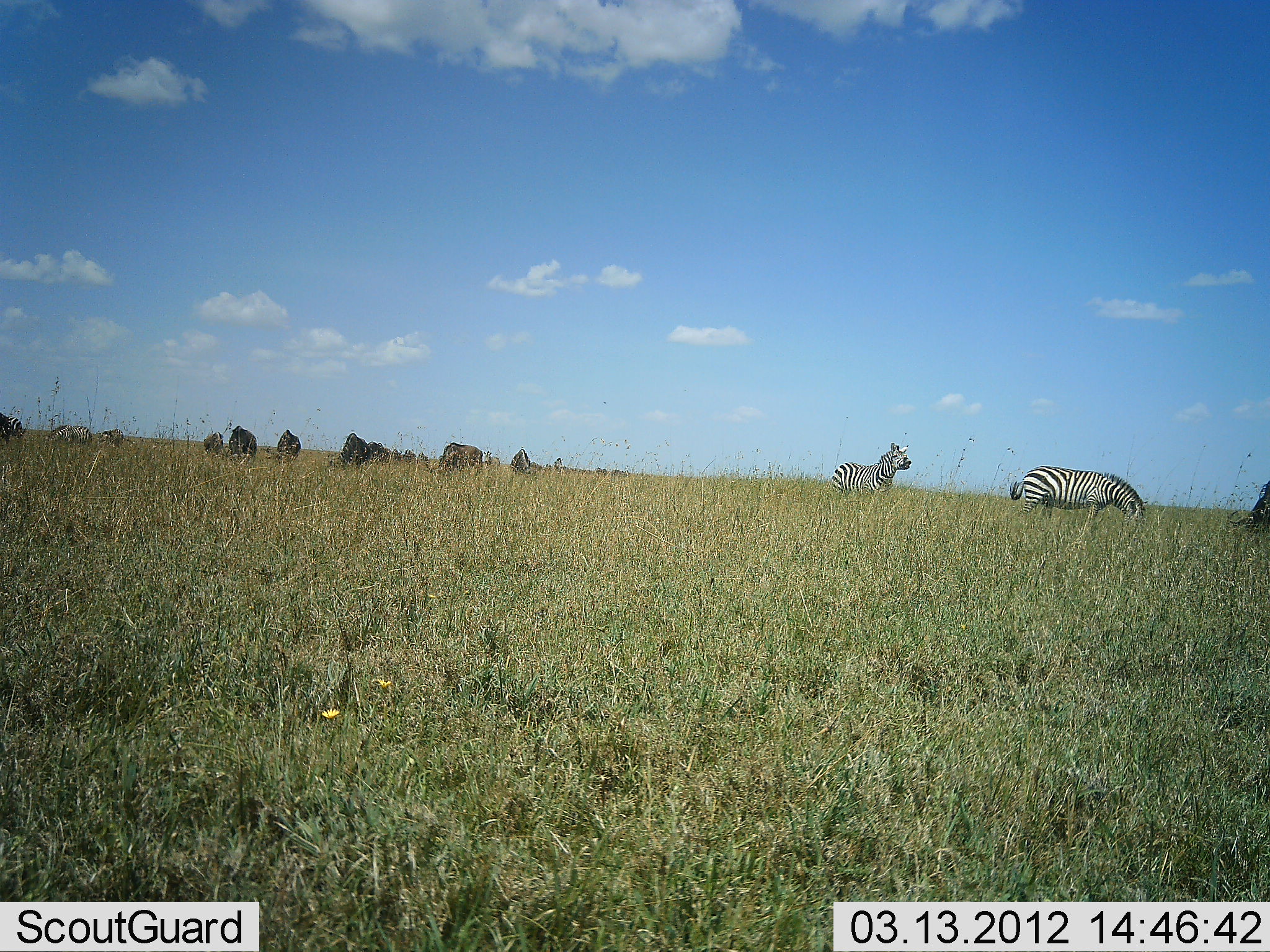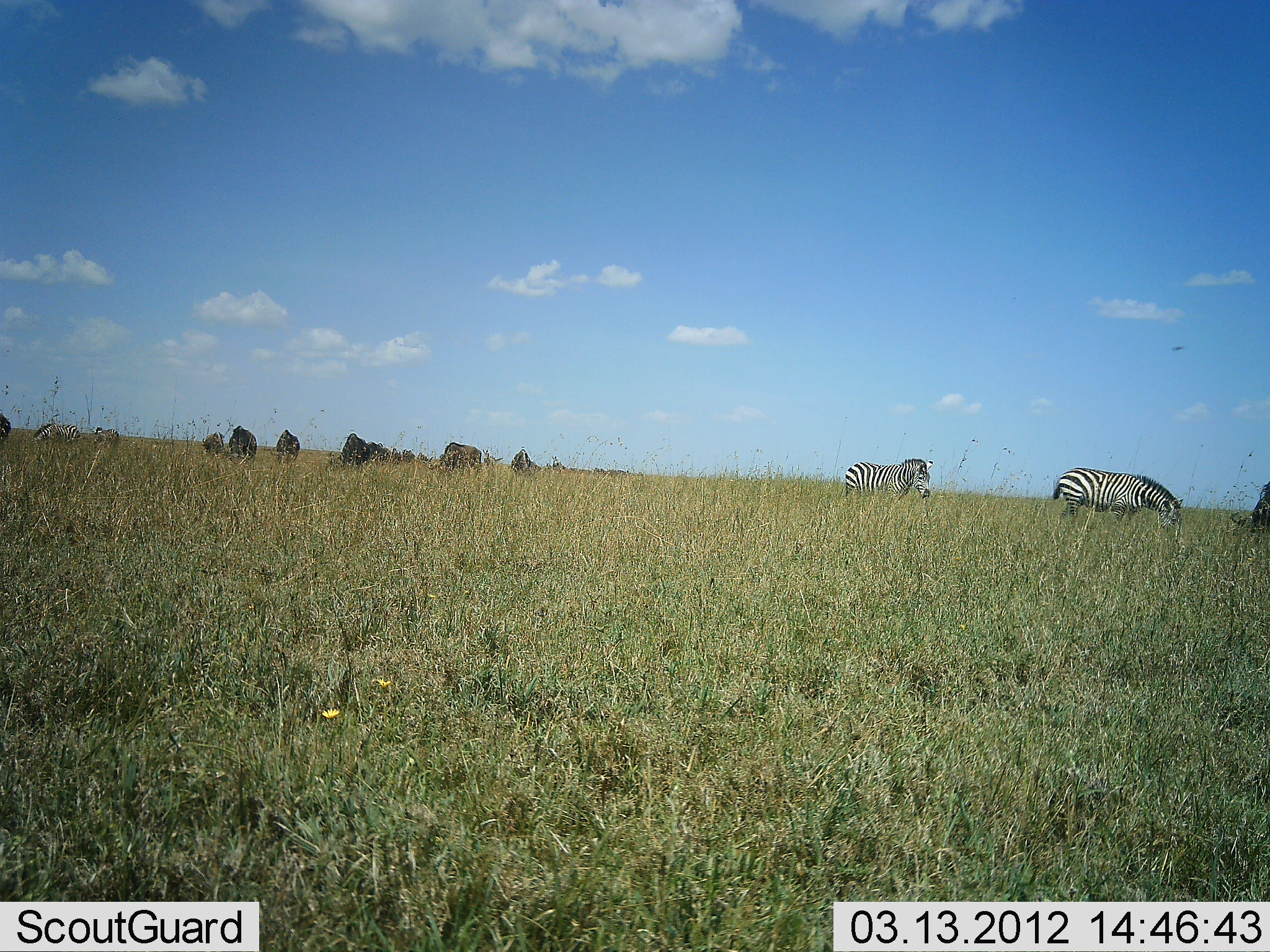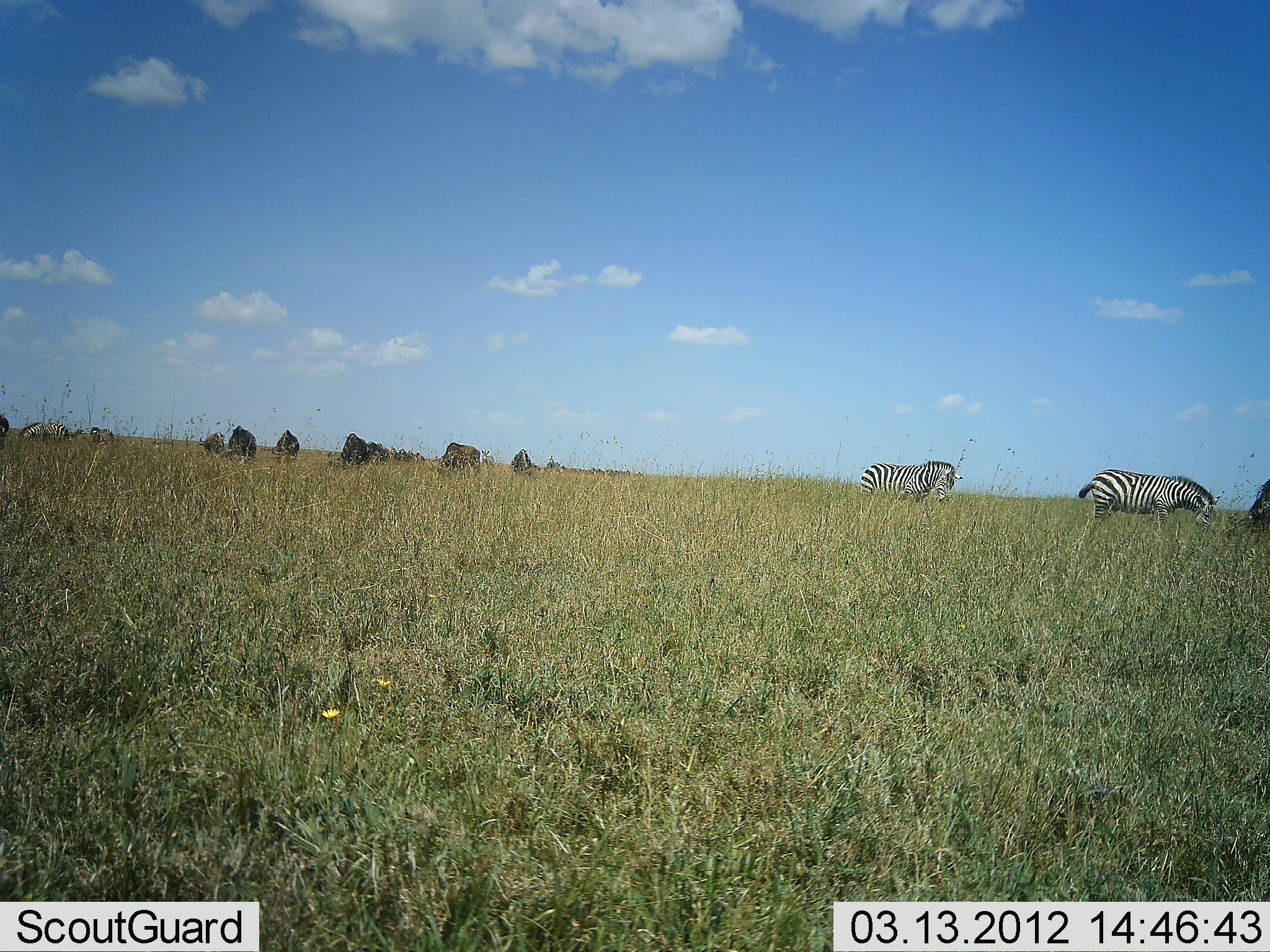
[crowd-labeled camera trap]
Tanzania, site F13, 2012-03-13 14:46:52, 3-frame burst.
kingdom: Animalia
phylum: Chordata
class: Mammalia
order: Artiodactyla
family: Bovidae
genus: Connochaetes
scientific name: Connochaetes taurinus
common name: blue wildebeest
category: wildebeest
Wildebeest (blue wildebeest) (Connochaetes taurinus), count 8. Behavior (volunteer vote fractions): standing 37%, resting 0%, moving 21%, interacting 5%. Young present (vote fraction): 5%. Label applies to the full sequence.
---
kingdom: Animalia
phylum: Chordata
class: Mammalia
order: Perissodactyla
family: Equidae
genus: Equus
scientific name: Equus quagga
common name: plains zebra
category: zebra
Zebra (plains zebra) (Equus quagga), count 4. Behavior (volunteer vote fractions): standing 23%, resting 4%, moving 58%, interacting 0%. Young present (vote fraction): 0%. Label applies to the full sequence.